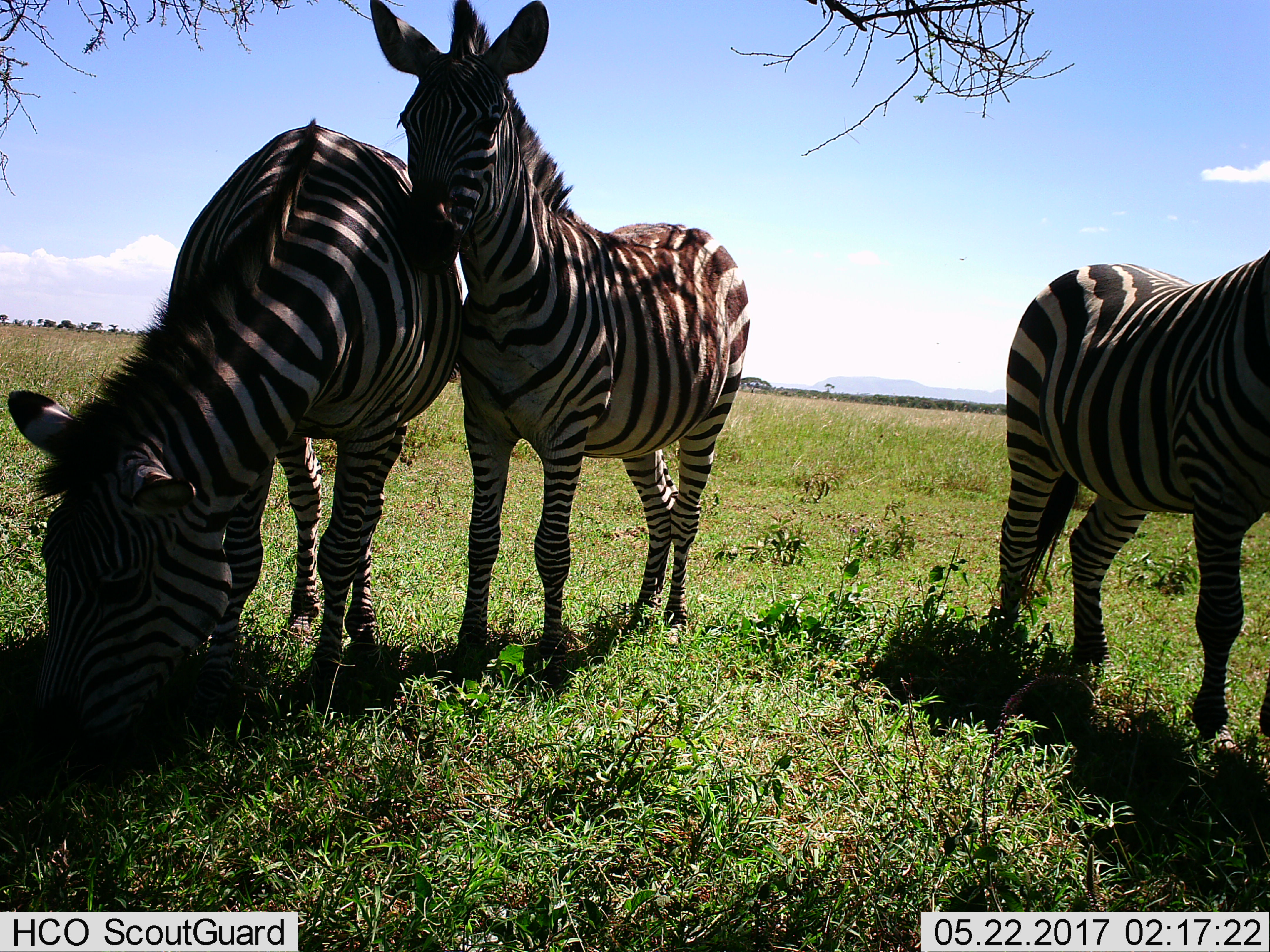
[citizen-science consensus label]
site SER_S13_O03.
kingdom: Animalia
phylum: Chordata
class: Mammalia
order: Perissodactyla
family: Equidae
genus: Equus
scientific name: Equus quagga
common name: plains zebra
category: zebraplains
Zebraplains (plains zebra) (Equus quagga), count 3. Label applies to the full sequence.